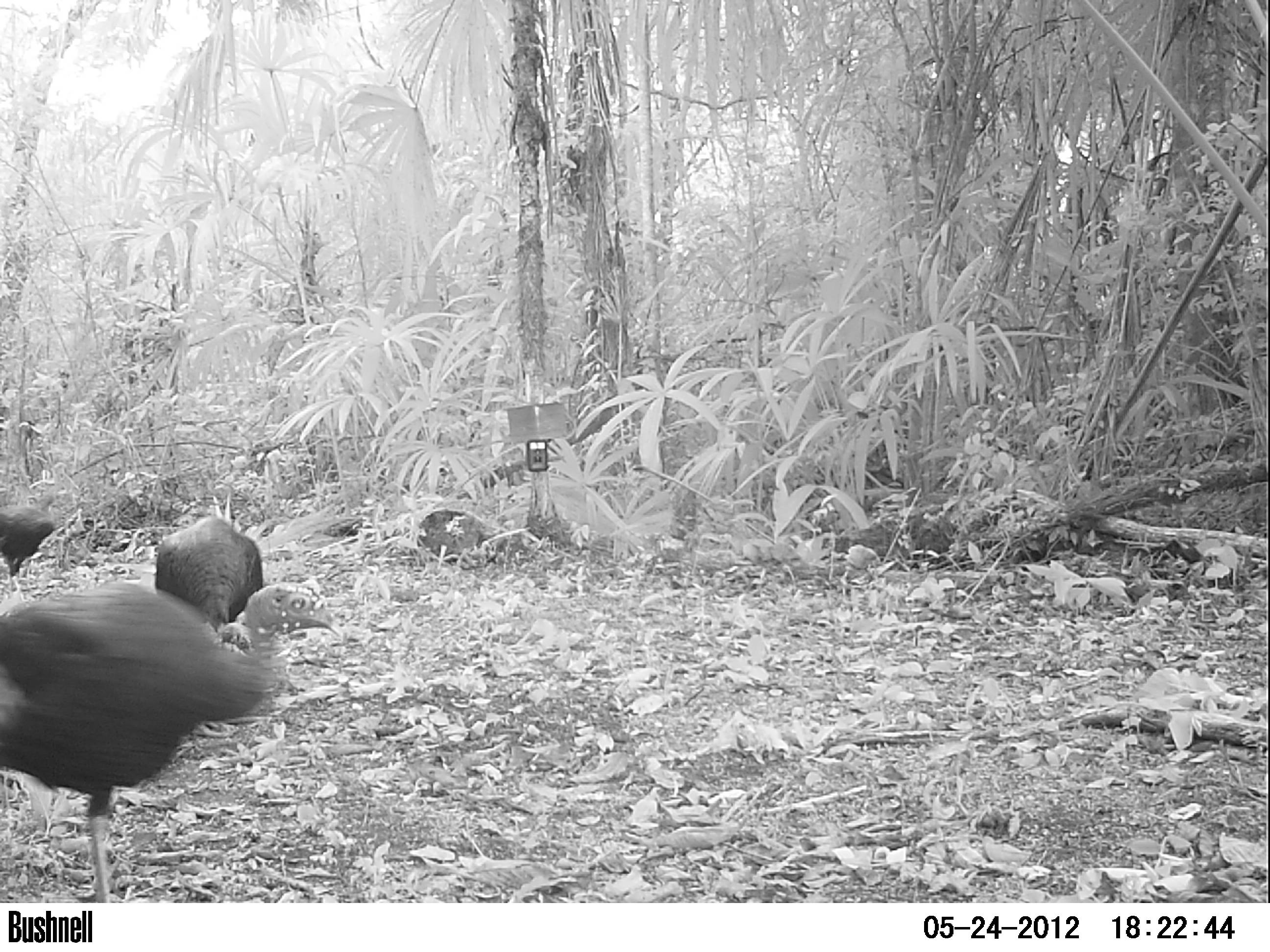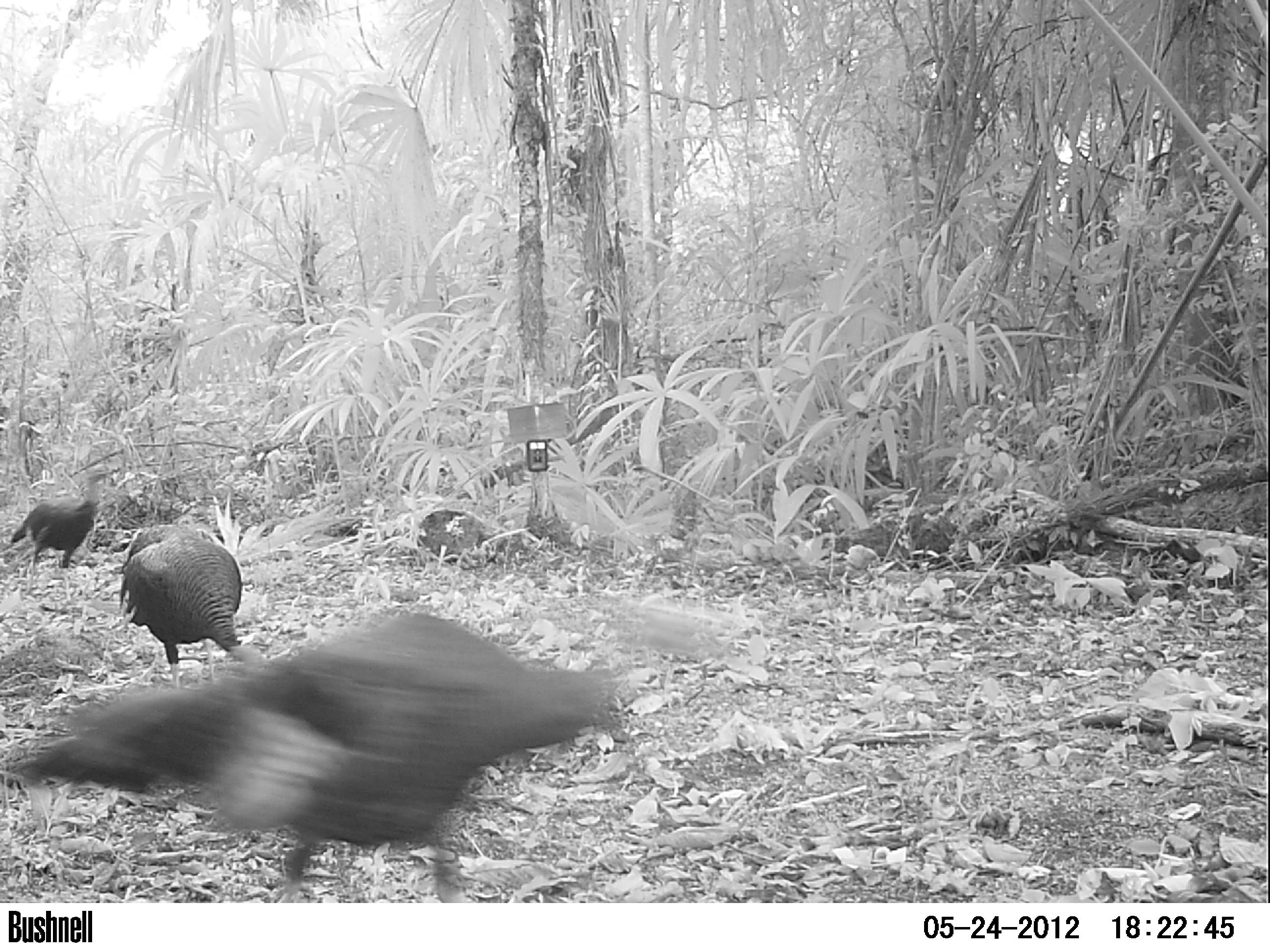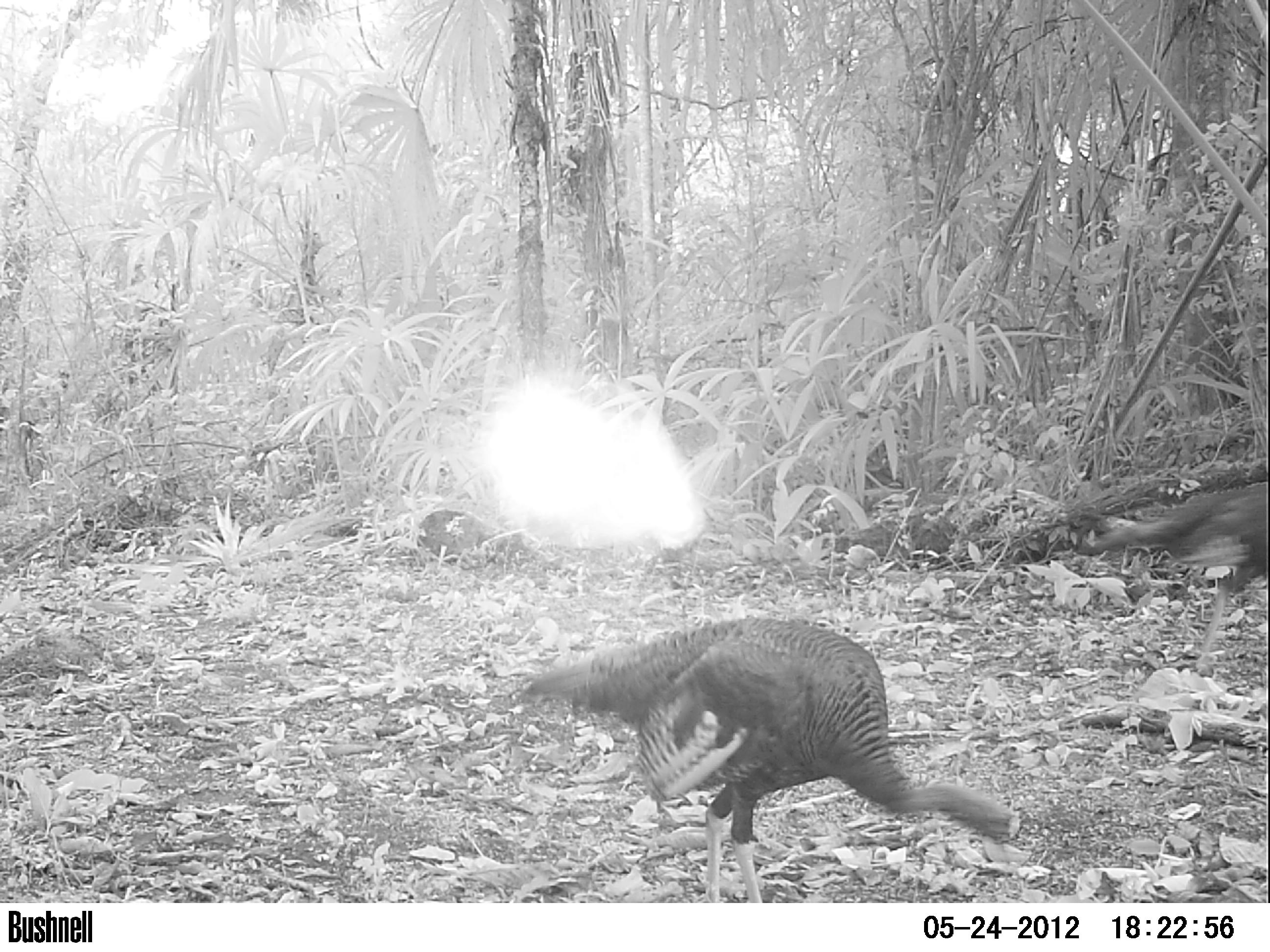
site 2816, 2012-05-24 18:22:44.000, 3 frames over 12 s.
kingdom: Animalia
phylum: Chordata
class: Aves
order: Galliformes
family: Phasianidae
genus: Meleagris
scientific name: Meleagris ocellata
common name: ocellated turkey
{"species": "Meleagris ocellata (ocellated turkey)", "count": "3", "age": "adult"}